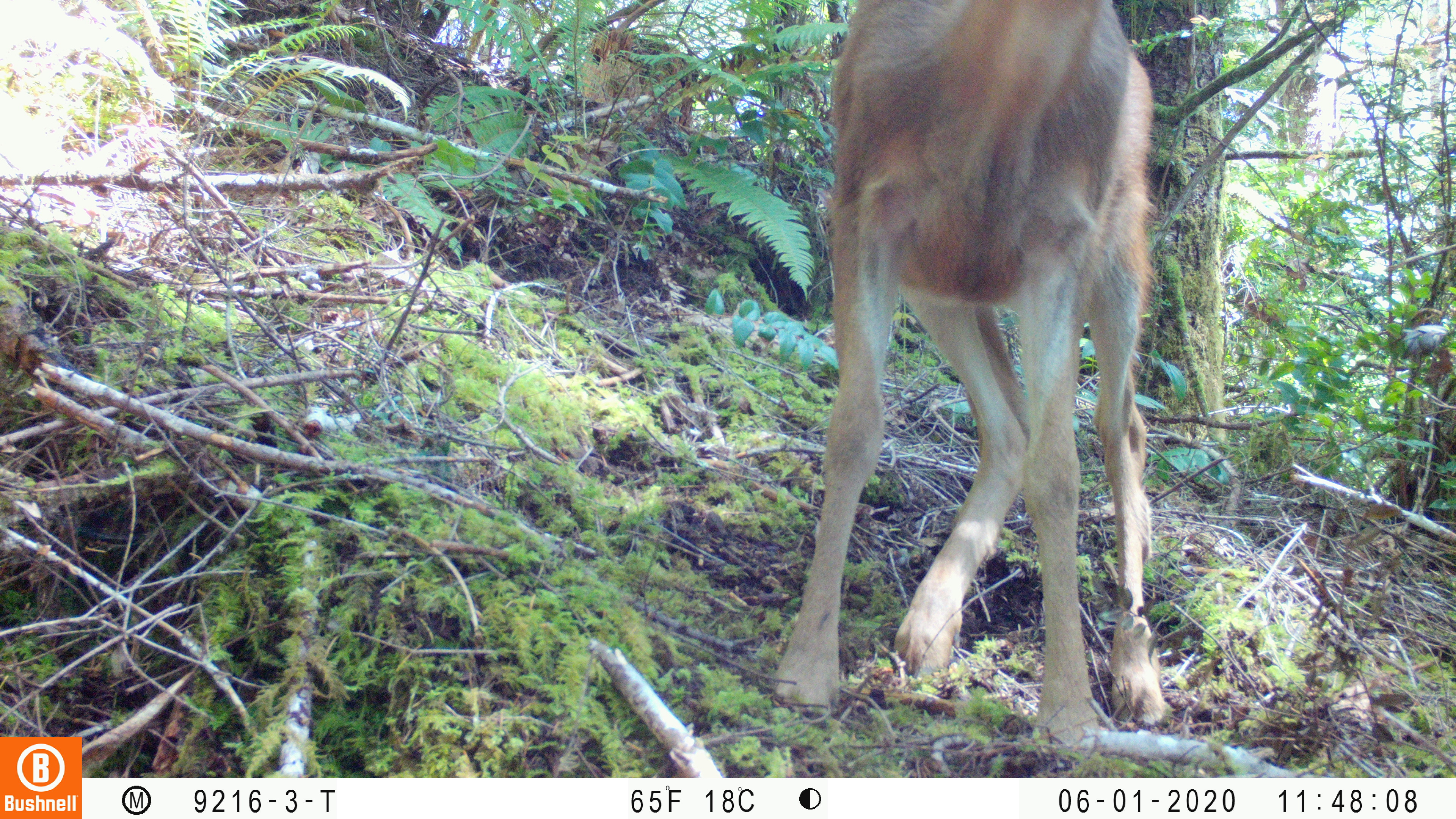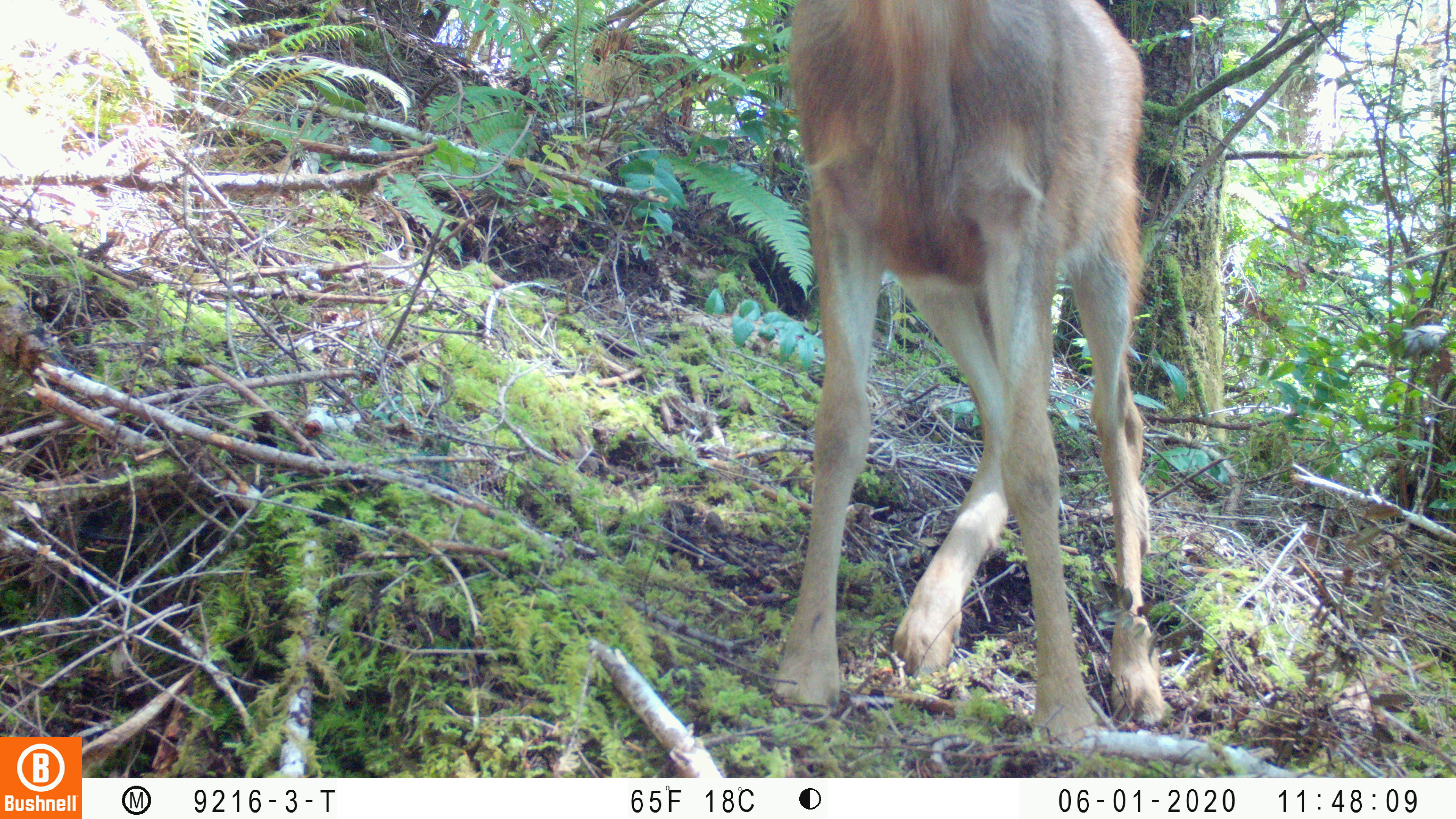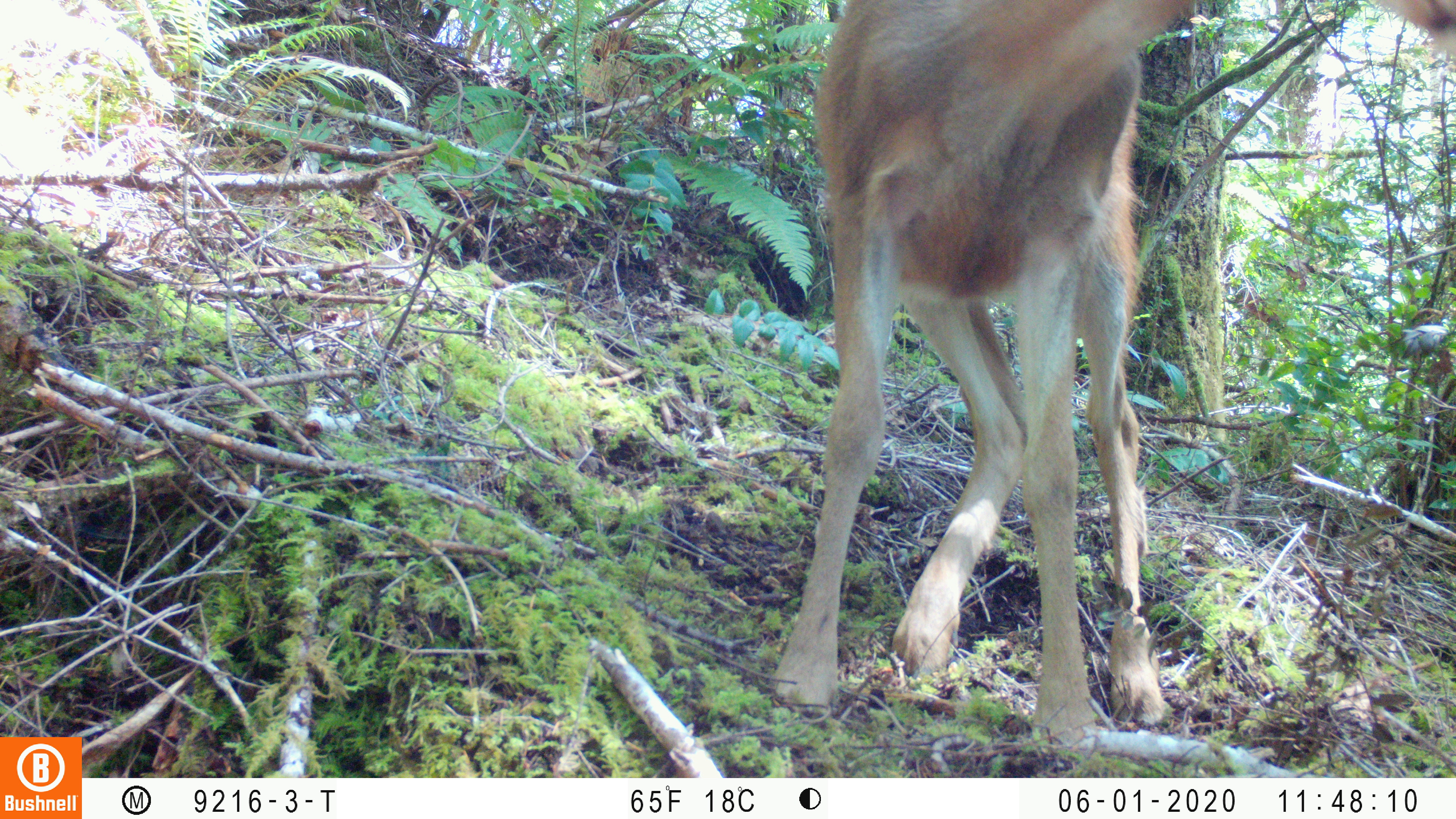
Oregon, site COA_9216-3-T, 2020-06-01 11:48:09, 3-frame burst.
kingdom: Animalia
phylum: Chordata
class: Mammalia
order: Artiodactyla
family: Cervidae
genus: Odocoileus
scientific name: Odocoileus hemionus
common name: black-tailed deer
Black-tailed deer (Odocoileus hemionus).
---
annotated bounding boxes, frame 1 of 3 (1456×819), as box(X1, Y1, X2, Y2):
black-tailed deer: box(770, 0, 1182, 757)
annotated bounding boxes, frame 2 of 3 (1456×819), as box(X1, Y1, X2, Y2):
black-tailed deer: box(770, 1, 1174, 761)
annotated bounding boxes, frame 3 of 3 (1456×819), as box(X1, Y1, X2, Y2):
black-tailed deer: box(764, 0, 1193, 753)